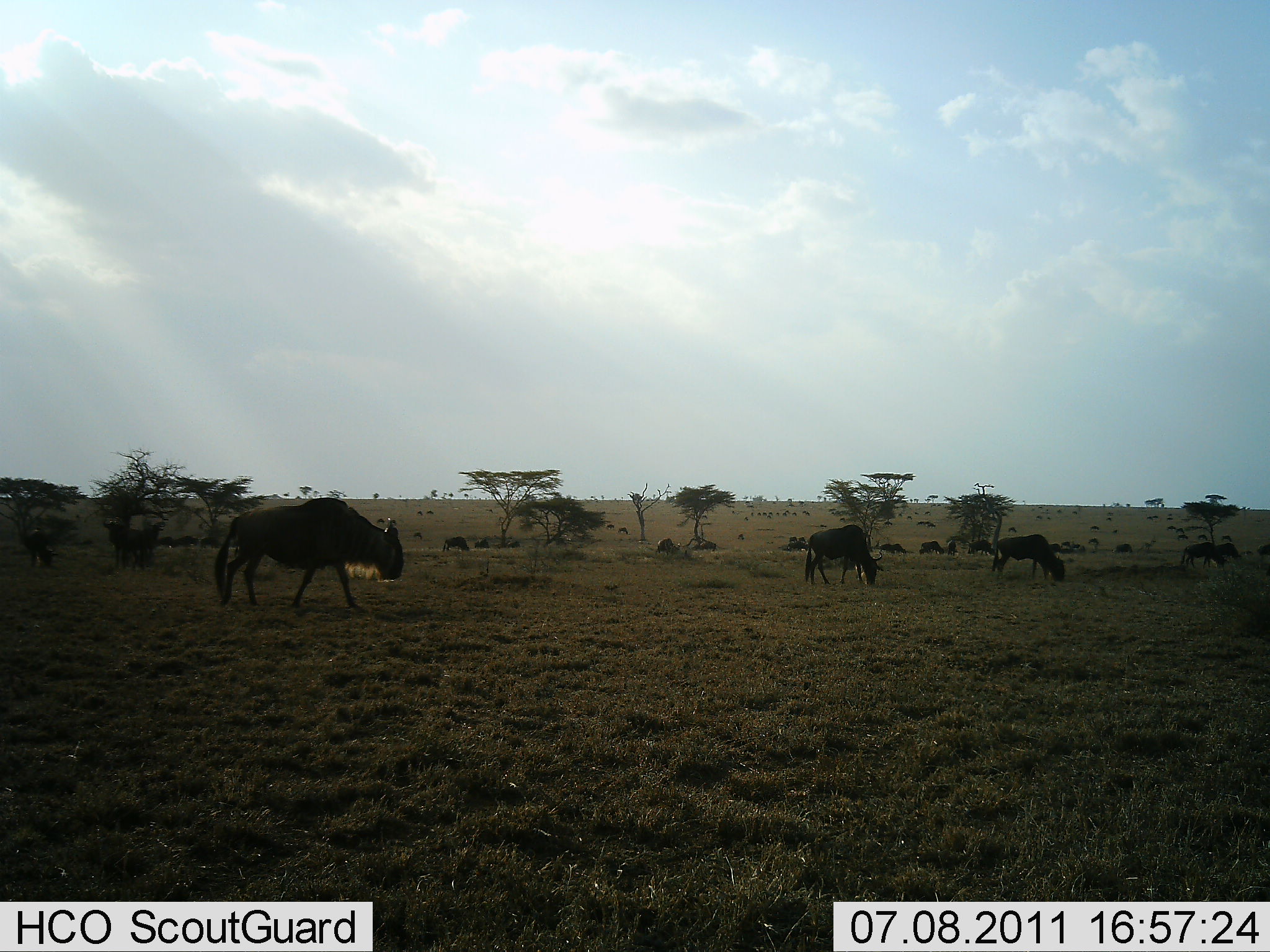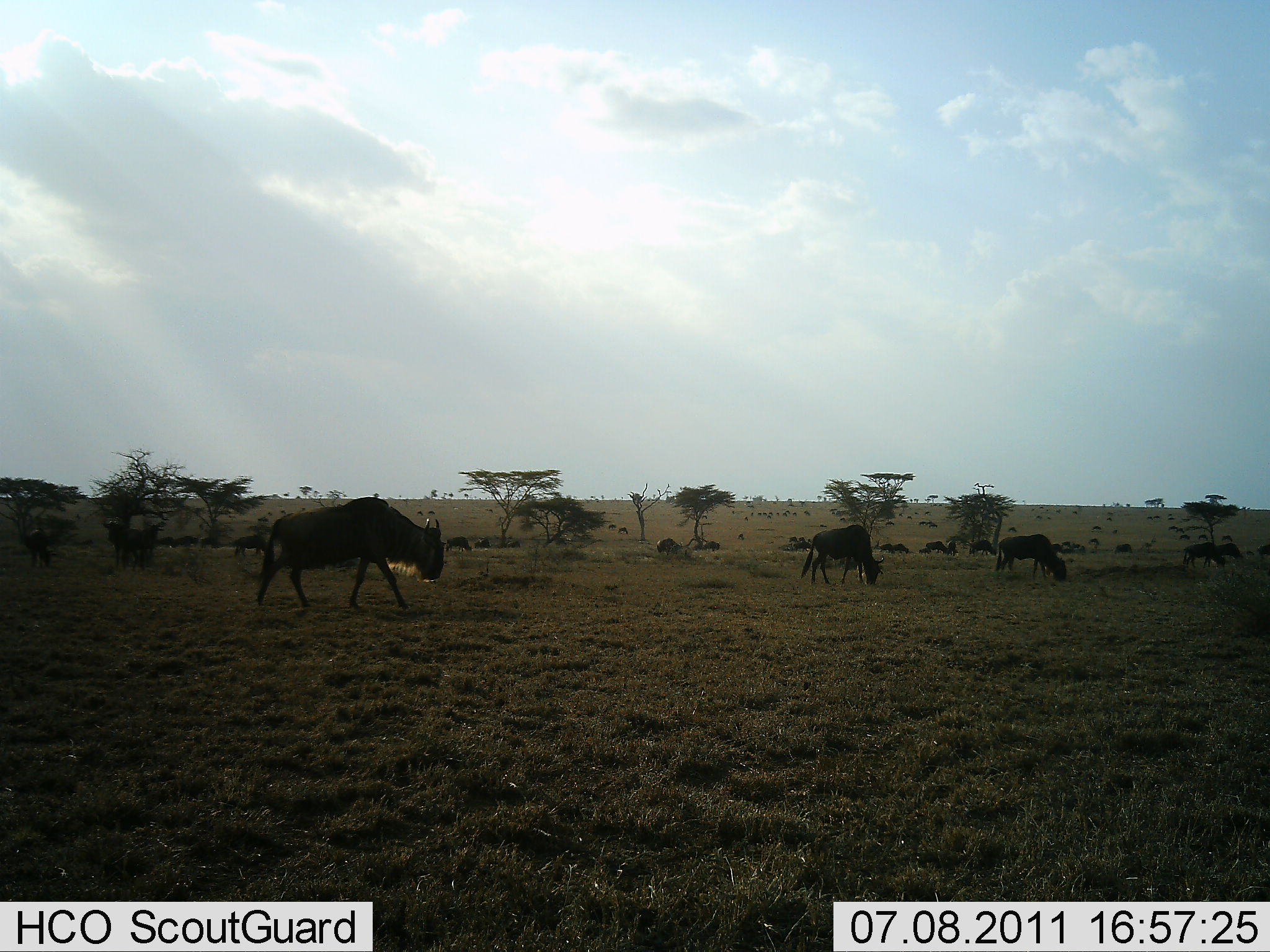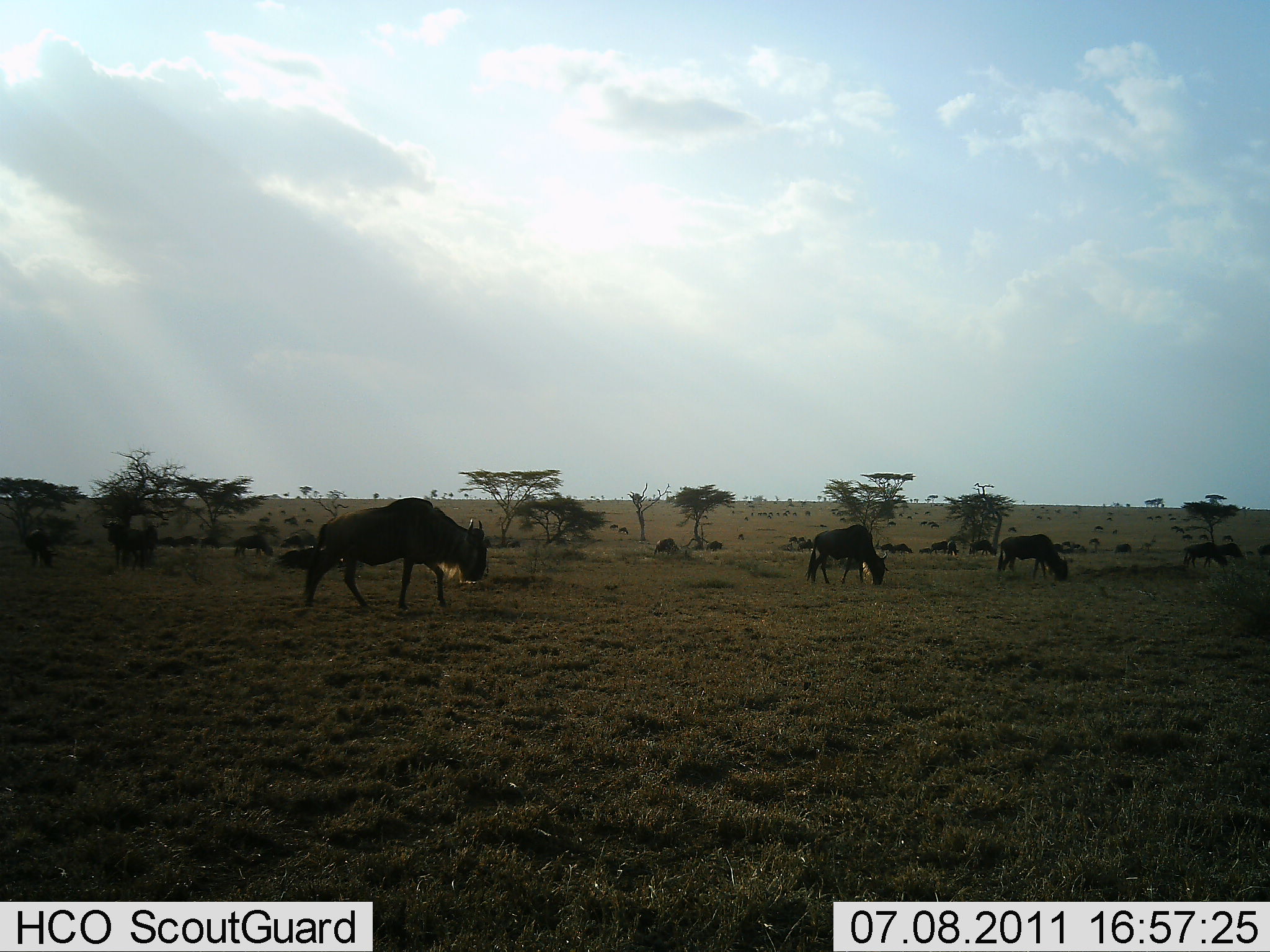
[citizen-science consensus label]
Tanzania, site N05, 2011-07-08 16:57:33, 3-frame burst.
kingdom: Animalia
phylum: Chordata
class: Mammalia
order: Artiodactyla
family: Bovidae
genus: Connochaetes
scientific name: Connochaetes taurinus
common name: blue wildebeest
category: wildebeest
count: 11-50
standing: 58%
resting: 25%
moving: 50%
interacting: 0%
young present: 0%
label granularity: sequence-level